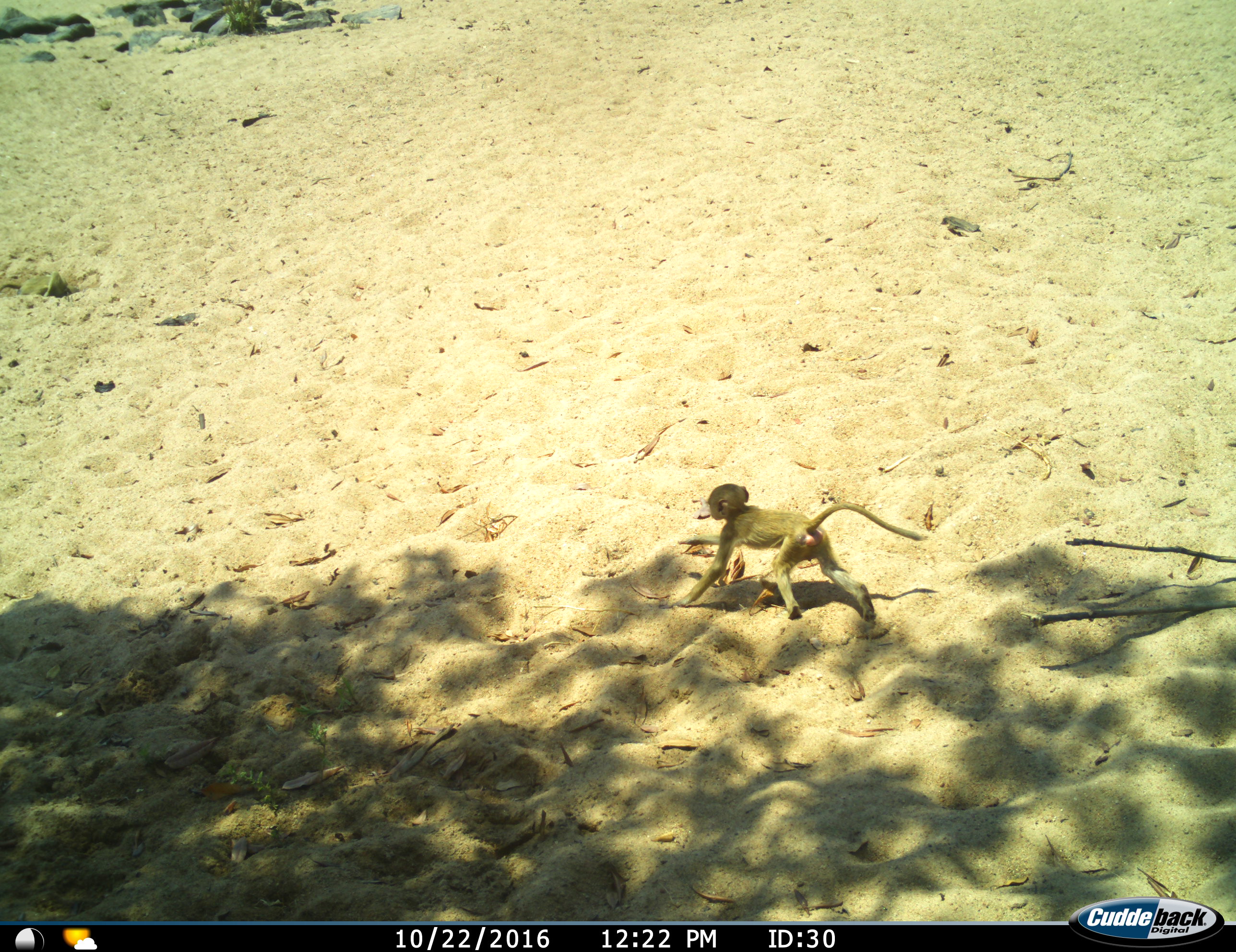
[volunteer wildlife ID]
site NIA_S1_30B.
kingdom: Animalia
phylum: Chordata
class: Mammalia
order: Primates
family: Cercopithecidae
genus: Papio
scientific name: Papio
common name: baboon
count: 1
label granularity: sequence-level